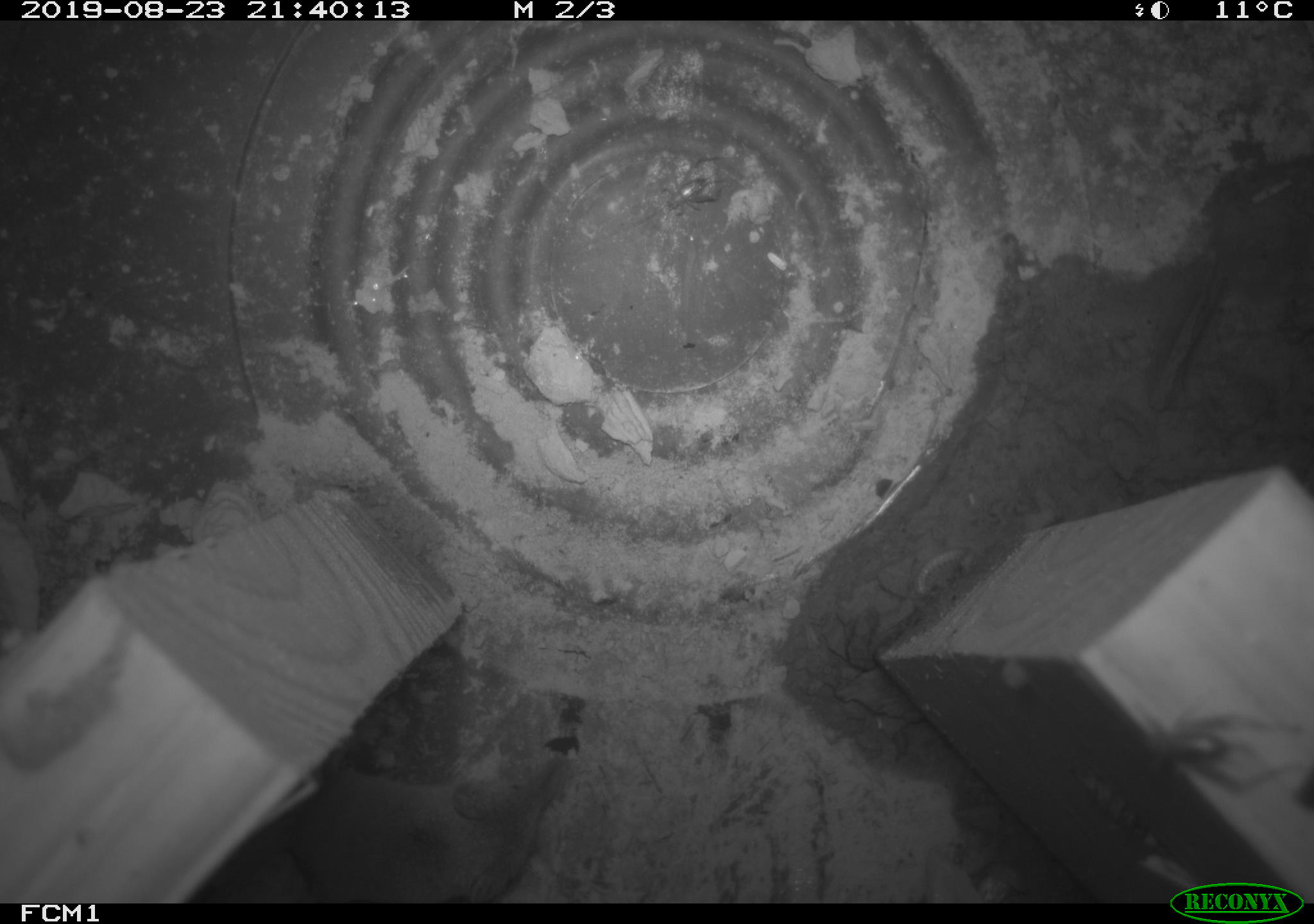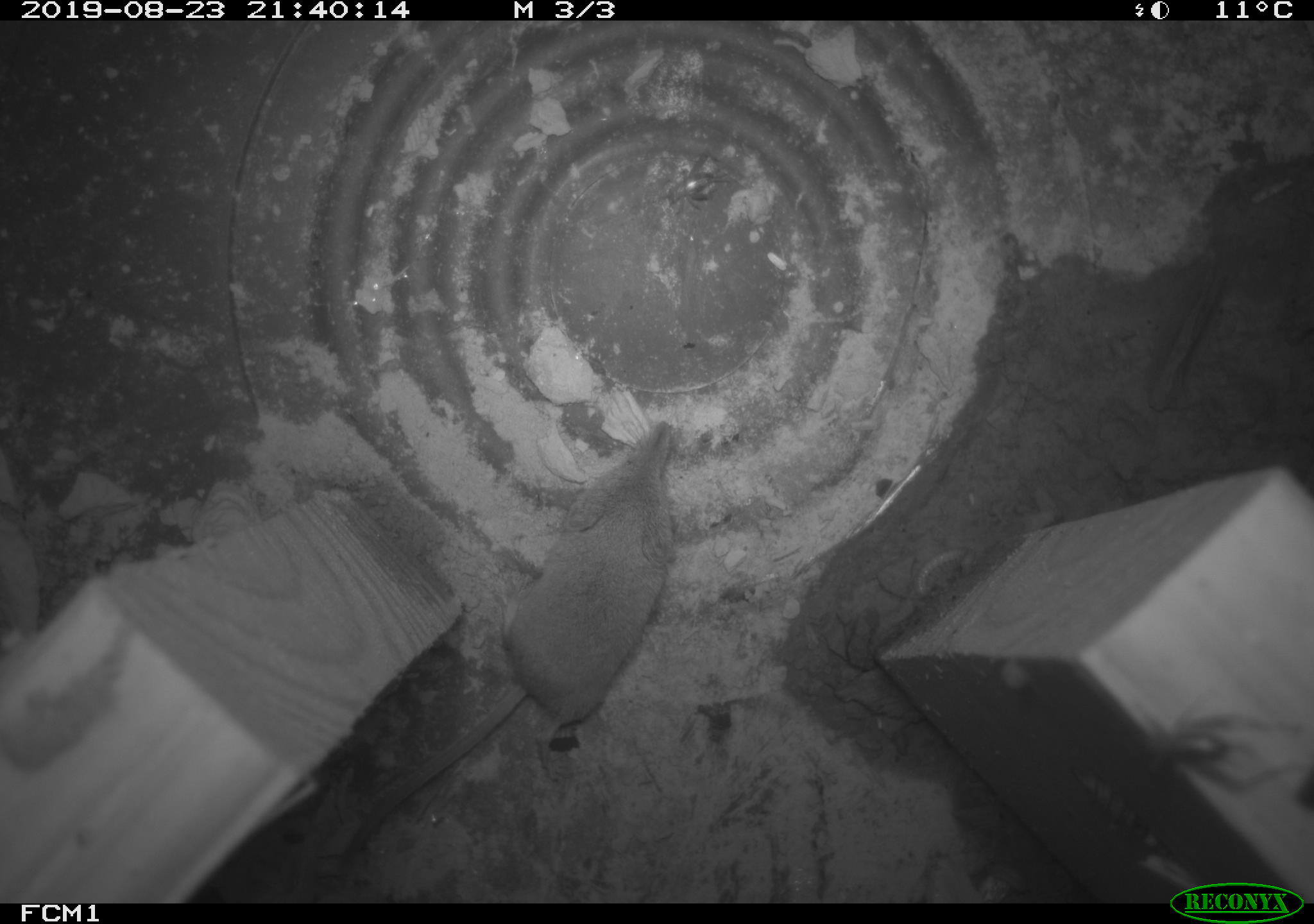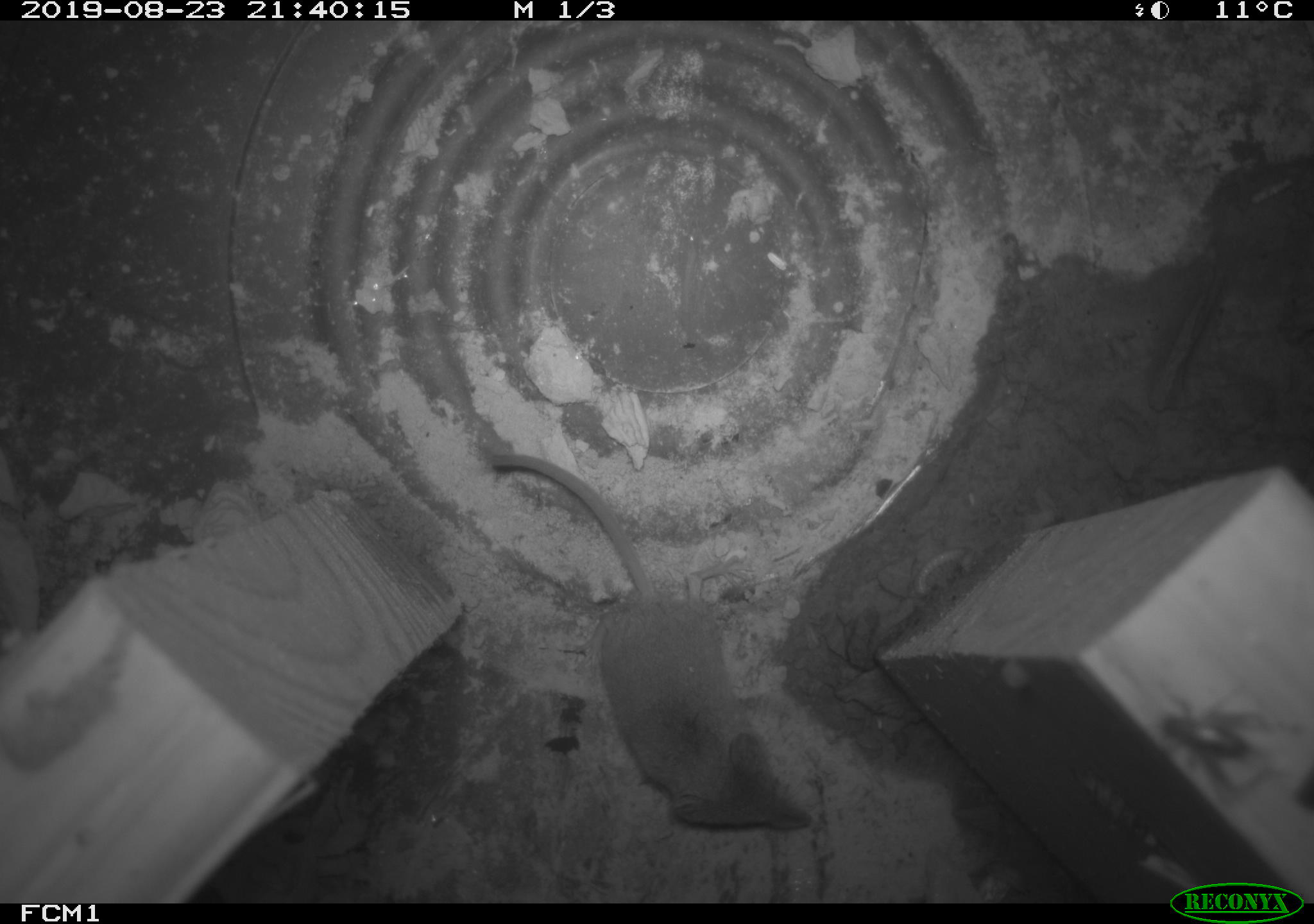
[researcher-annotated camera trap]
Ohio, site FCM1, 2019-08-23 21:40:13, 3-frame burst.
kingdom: Animalia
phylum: Chordata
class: Mammalia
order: Eulipotyphla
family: Soricidae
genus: Sorex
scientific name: Sorex cinereus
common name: masked shrew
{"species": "masked shrew (Sorex cinereus)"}